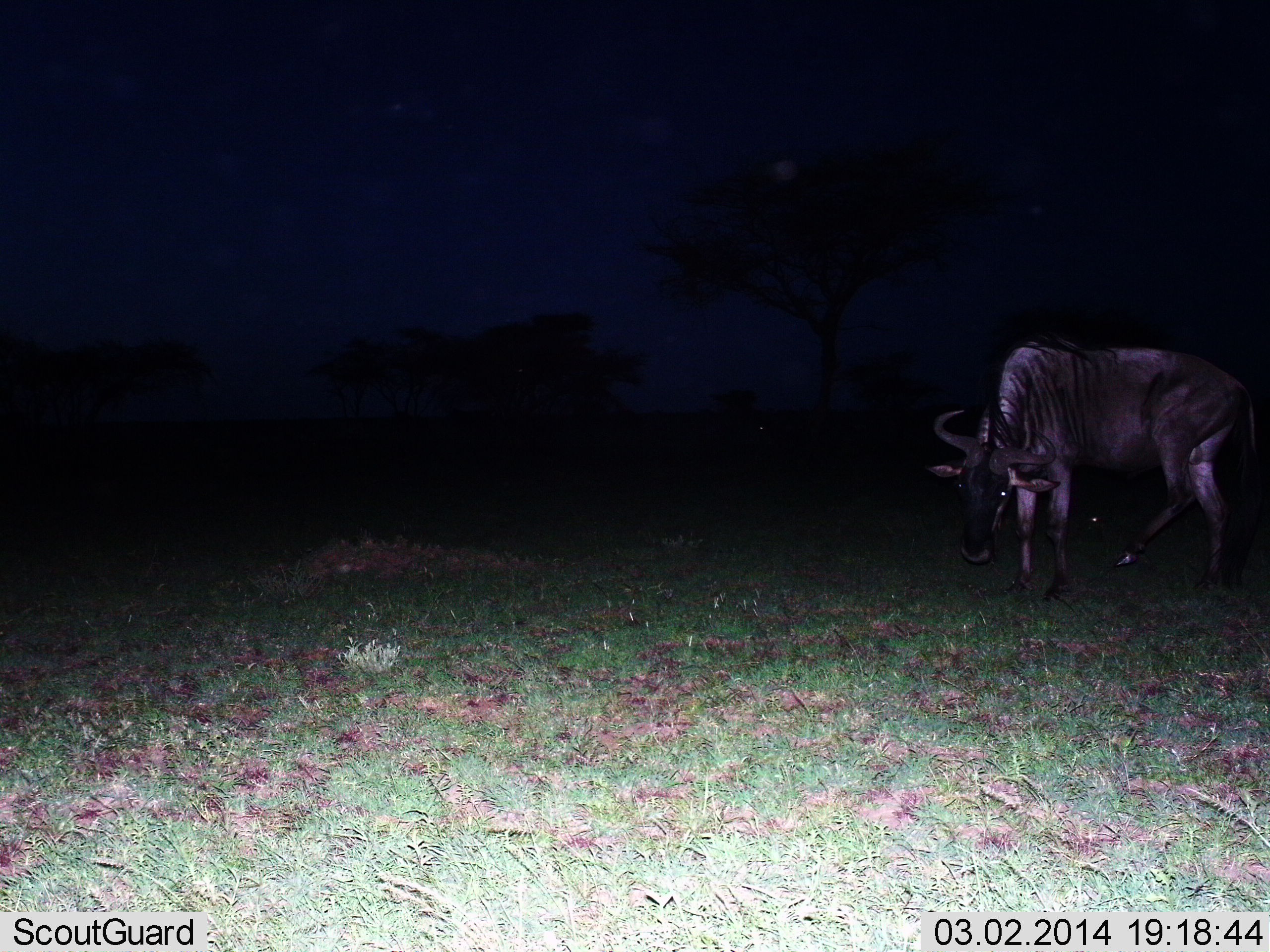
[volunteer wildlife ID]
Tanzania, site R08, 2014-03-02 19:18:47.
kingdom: Animalia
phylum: Chordata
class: Mammalia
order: Artiodactyla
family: Bovidae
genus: Connochaetes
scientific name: Connochaetes taurinus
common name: blue wildebeest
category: wildebeest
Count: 1.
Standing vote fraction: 64%.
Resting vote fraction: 0%.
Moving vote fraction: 0%.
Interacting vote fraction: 0%.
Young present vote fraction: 0%.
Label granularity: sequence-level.